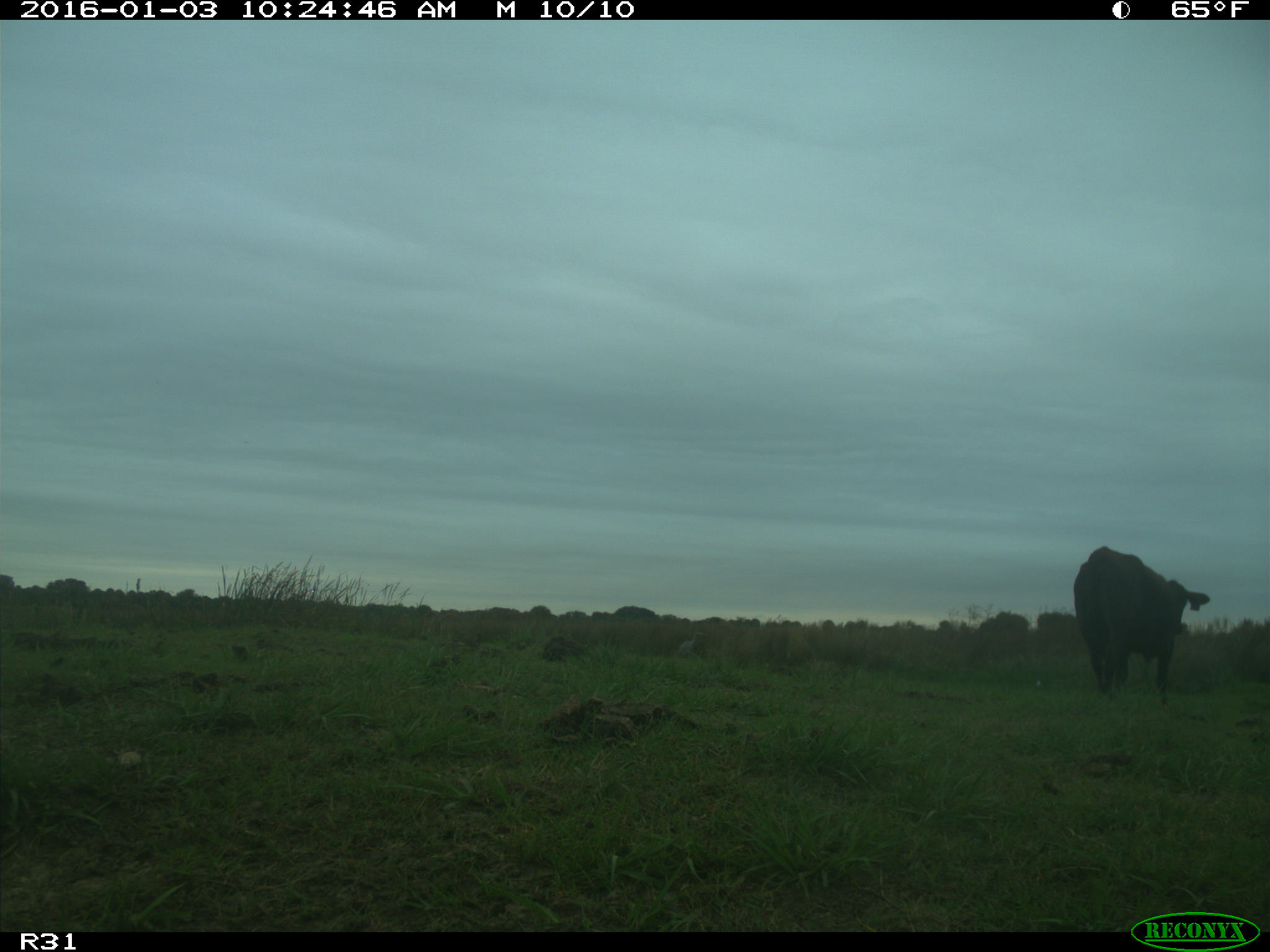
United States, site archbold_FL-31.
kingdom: Animalia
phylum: Chordata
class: Mammalia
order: Artiodactyla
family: Bovidae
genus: Bos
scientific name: Bos taurus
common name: domestic cow